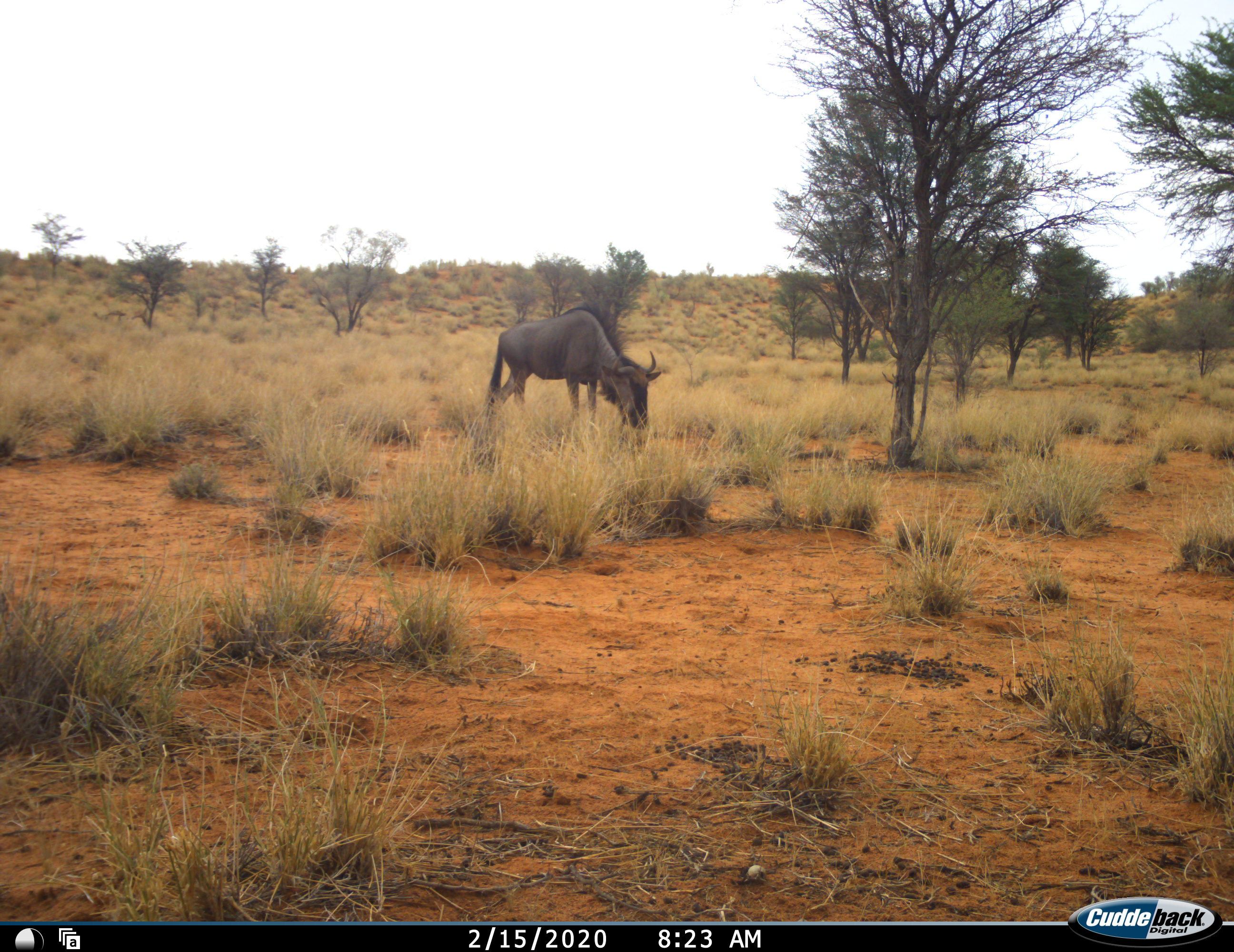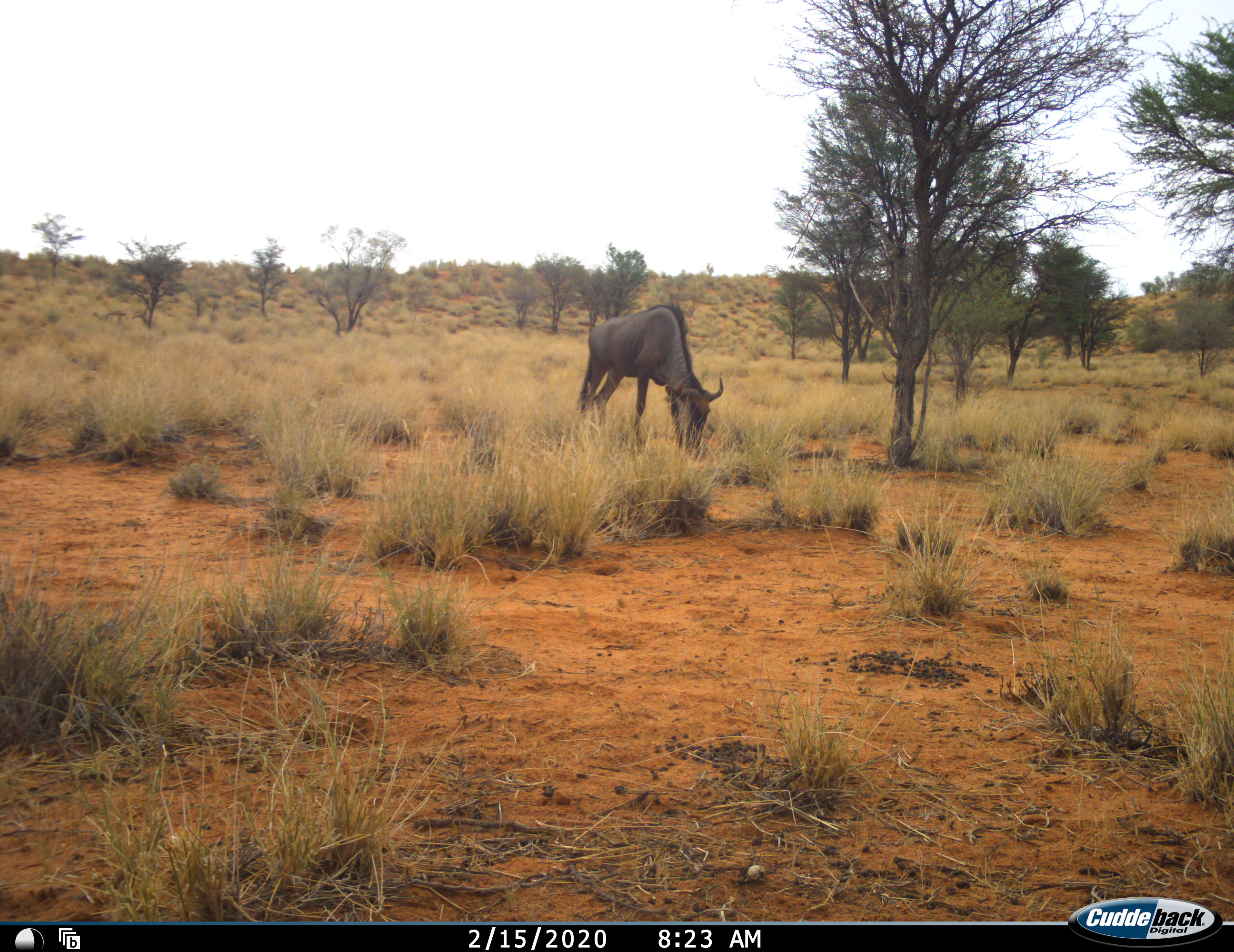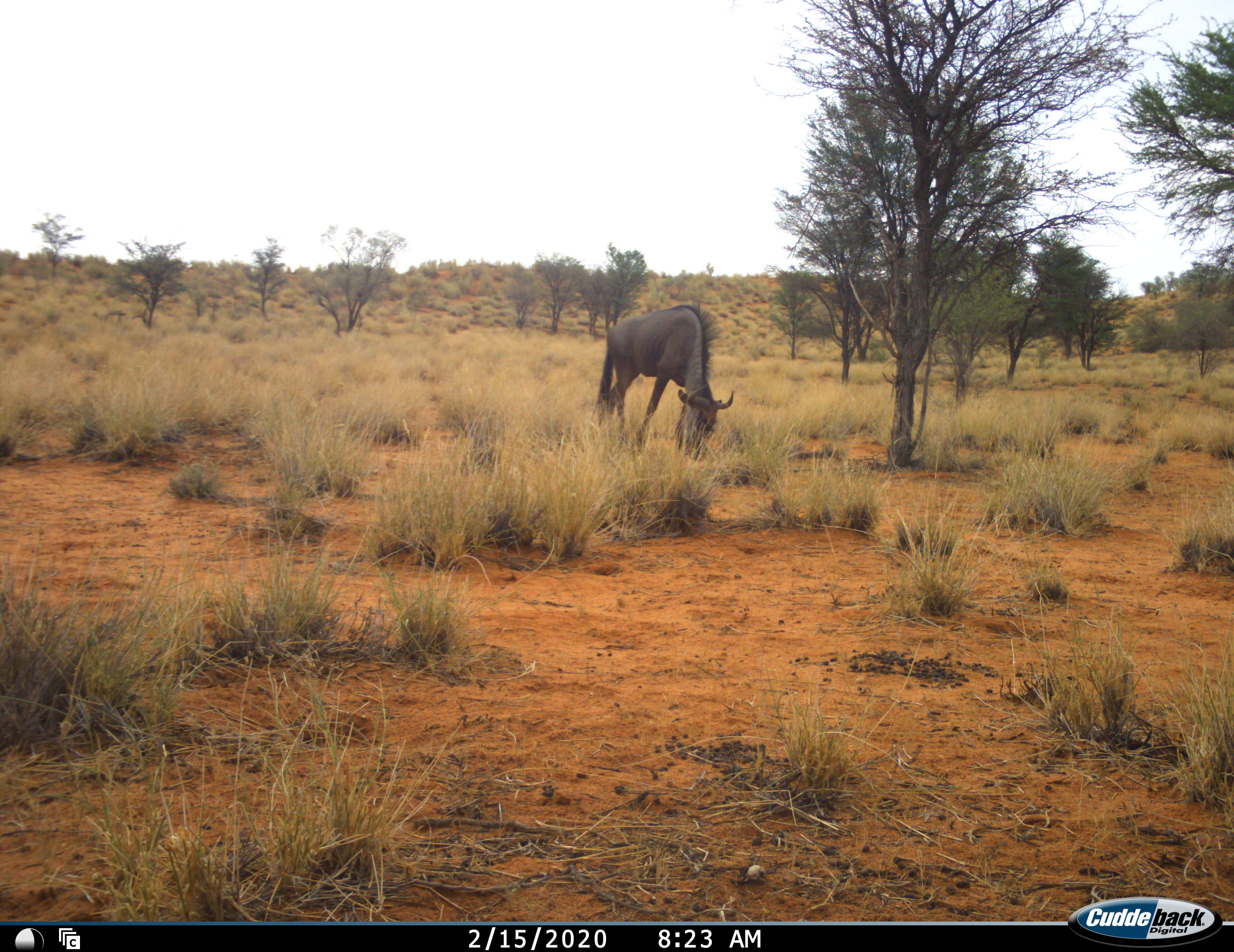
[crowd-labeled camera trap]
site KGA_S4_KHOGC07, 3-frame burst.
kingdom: Animalia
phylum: Chordata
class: Mammalia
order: Artiodactyla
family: Bovidae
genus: Connochaetes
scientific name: Connochaetes taurinus taurinus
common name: blue wildebeest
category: wildebeestblue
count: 1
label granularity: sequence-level